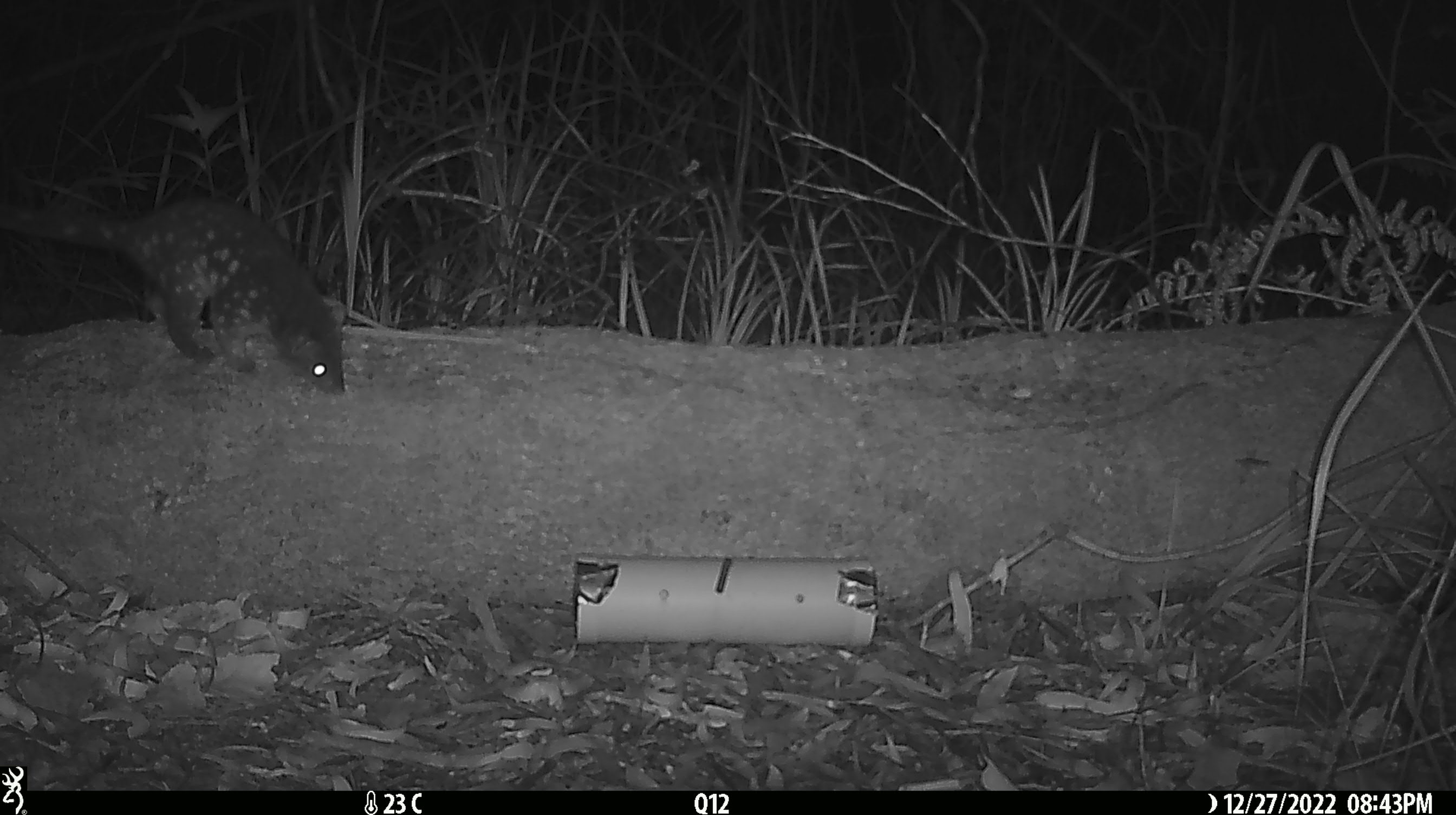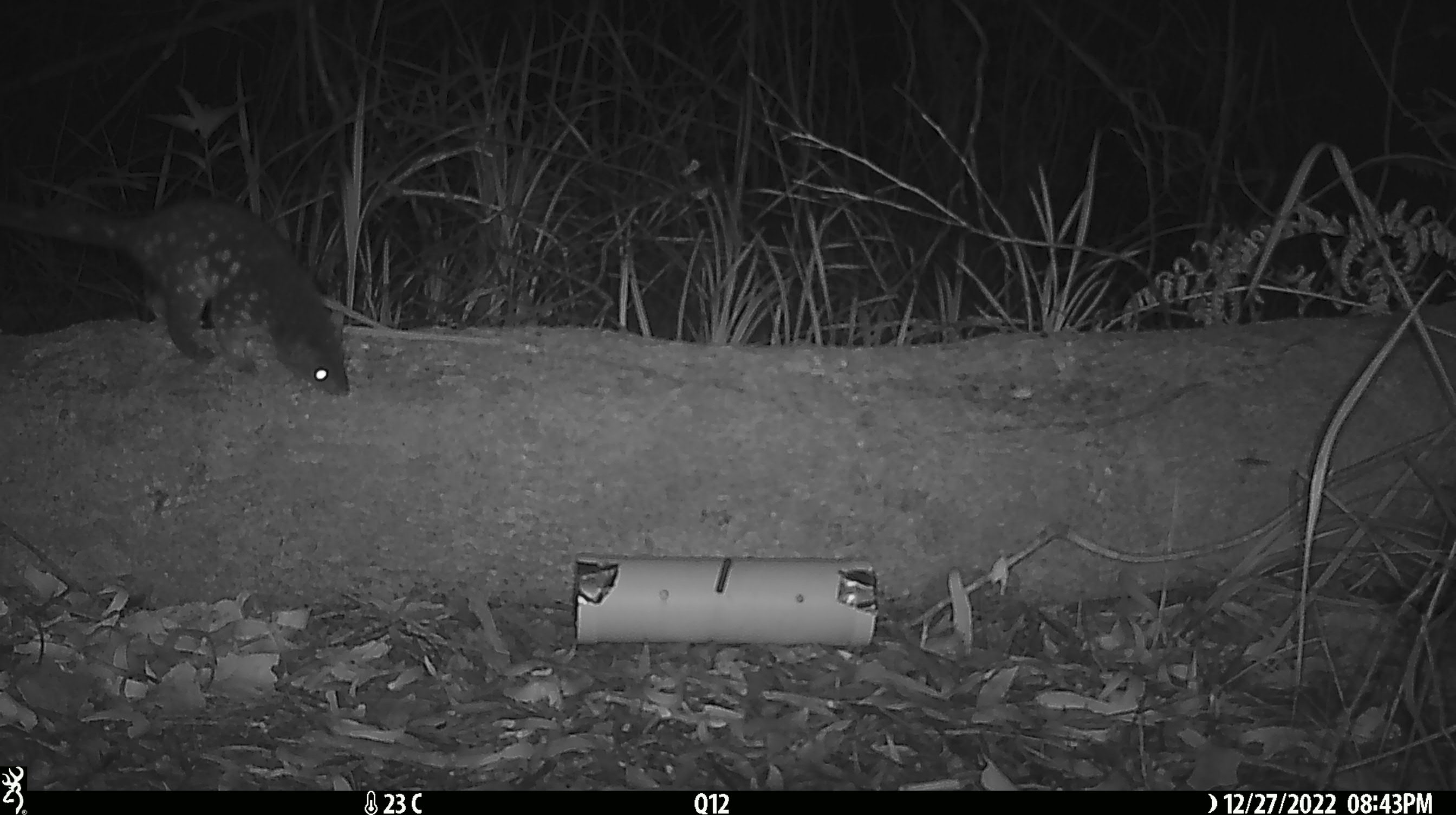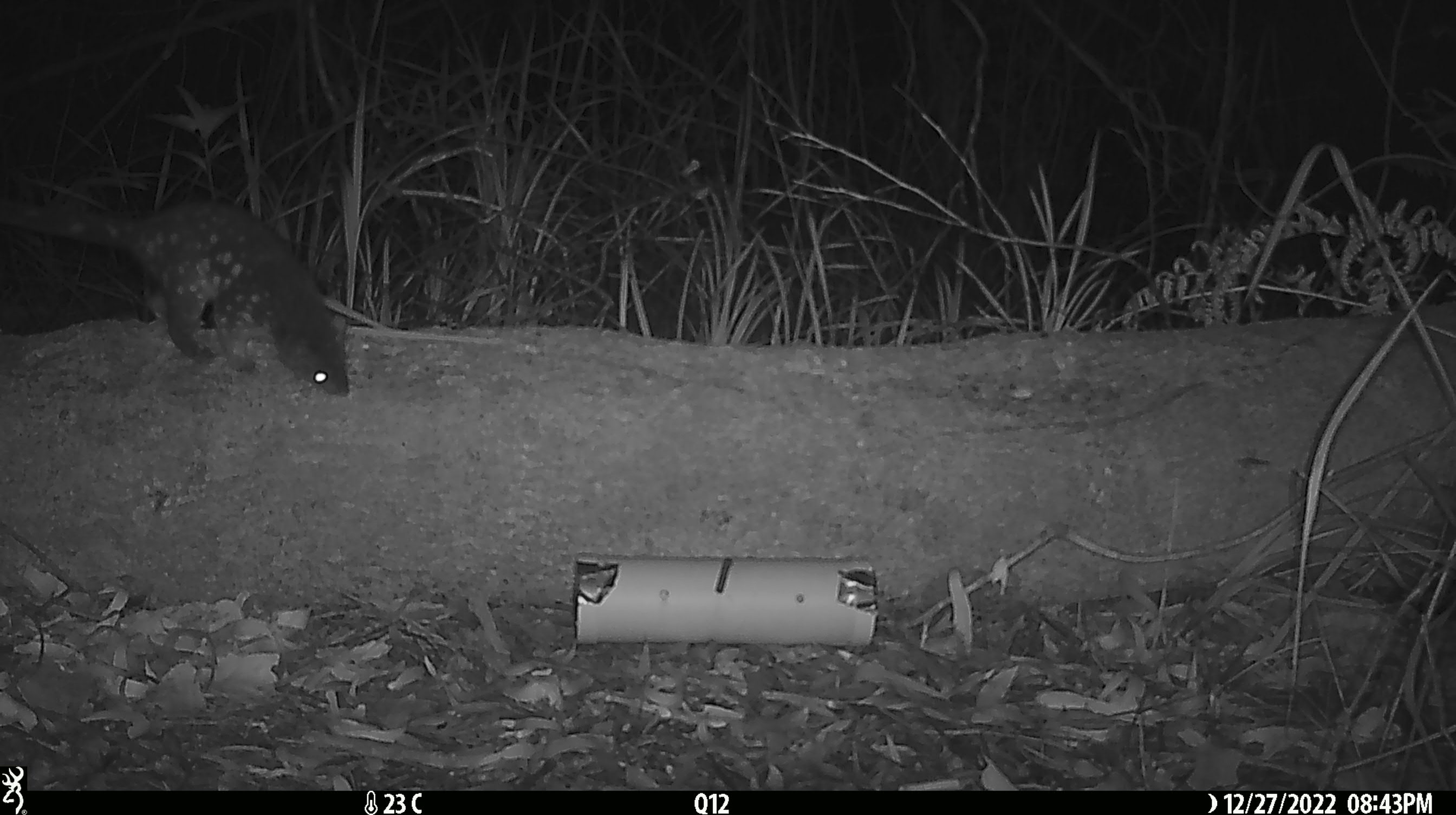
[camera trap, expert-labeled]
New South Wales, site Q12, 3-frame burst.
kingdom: Animalia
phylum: Chordata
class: Mammalia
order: Dasyuromorphia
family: Dasyuridae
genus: Dasyurus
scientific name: Dasyurus maculatus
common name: spotted-tailed quoll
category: quoll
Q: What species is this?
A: Quoll (spotted-tailed quoll) (Dasyurus maculatus).